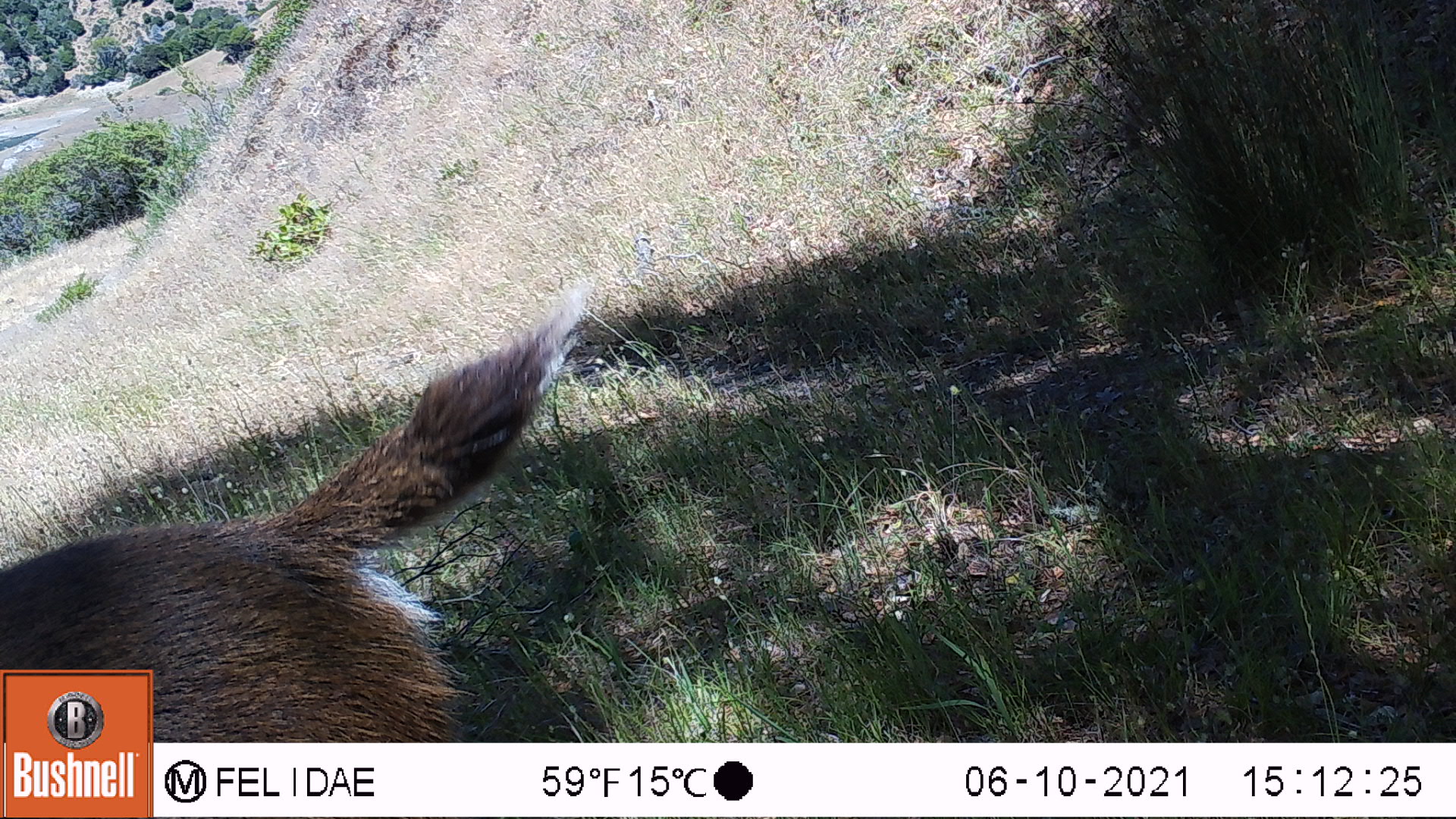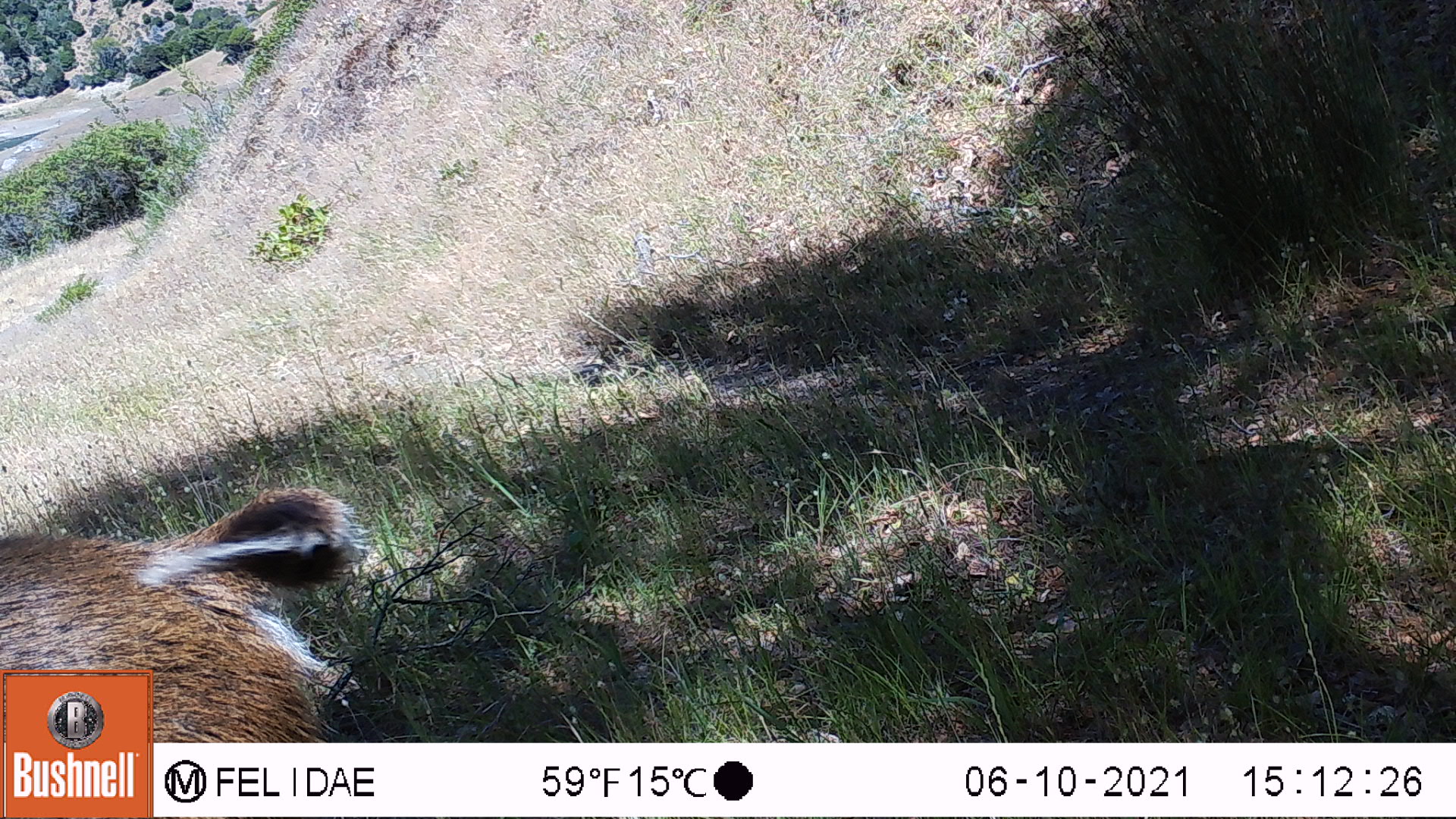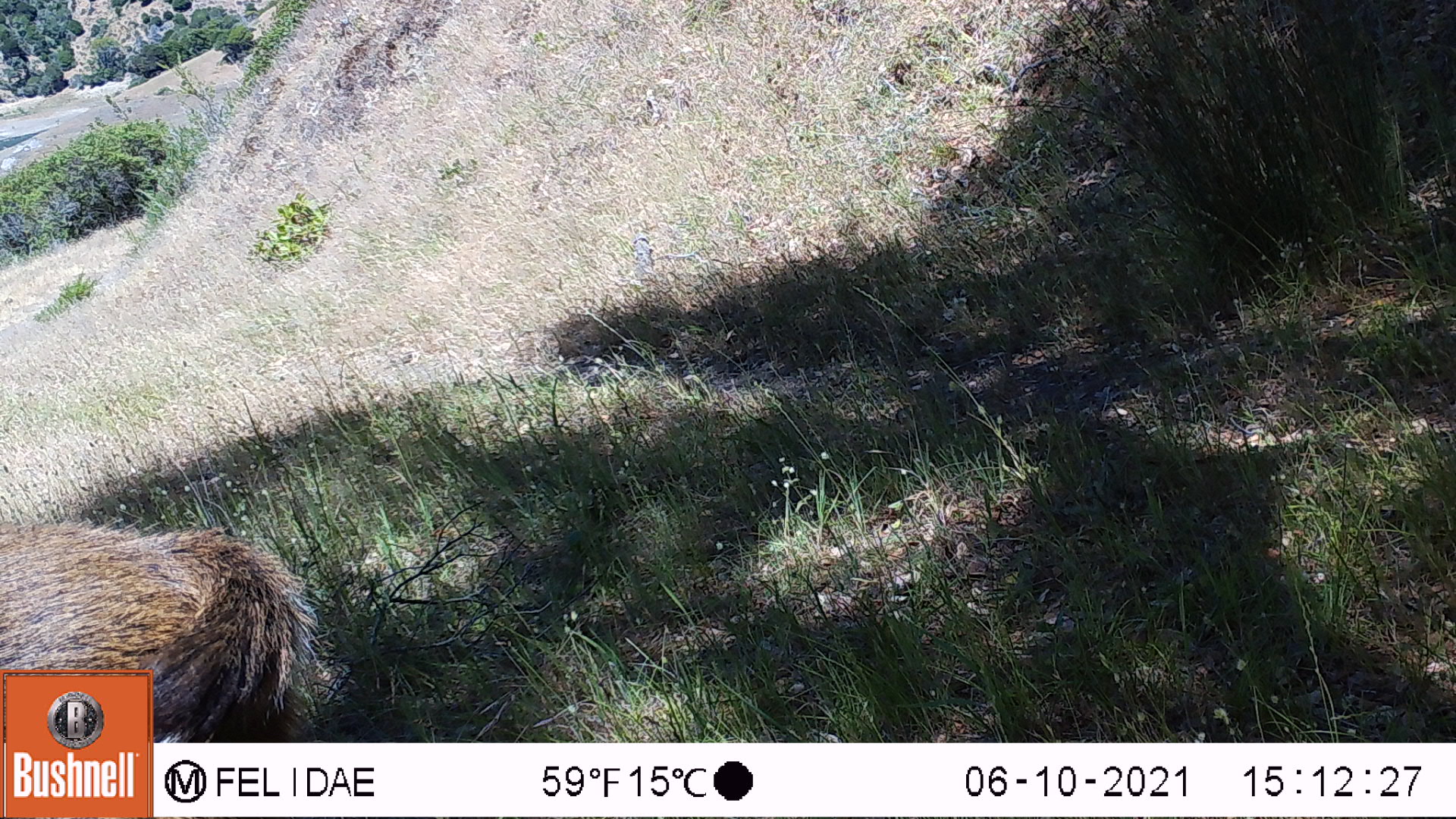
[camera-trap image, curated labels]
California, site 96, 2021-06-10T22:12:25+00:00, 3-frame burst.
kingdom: Animalia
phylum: Chordata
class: Mammalia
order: Artiodactyla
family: Cervidae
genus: Odocoileus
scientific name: Odocoileus hemionus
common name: mule deer